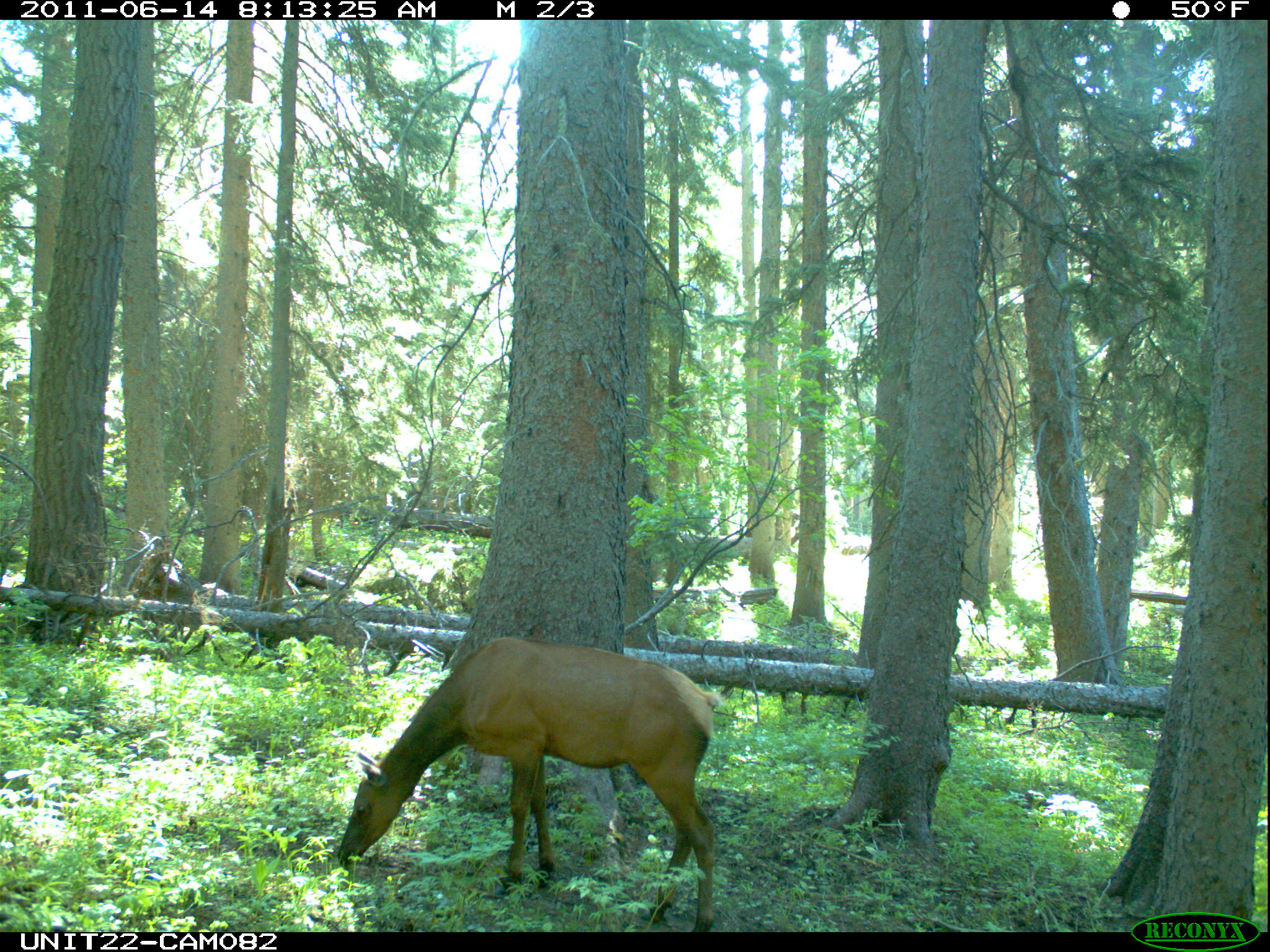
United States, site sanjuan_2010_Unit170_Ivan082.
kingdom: Animalia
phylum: Chordata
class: Mammalia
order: Artiodactyla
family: Cervidae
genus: Cervus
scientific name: Cervus elaphus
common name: red deer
Cervus elaphus (red deer).